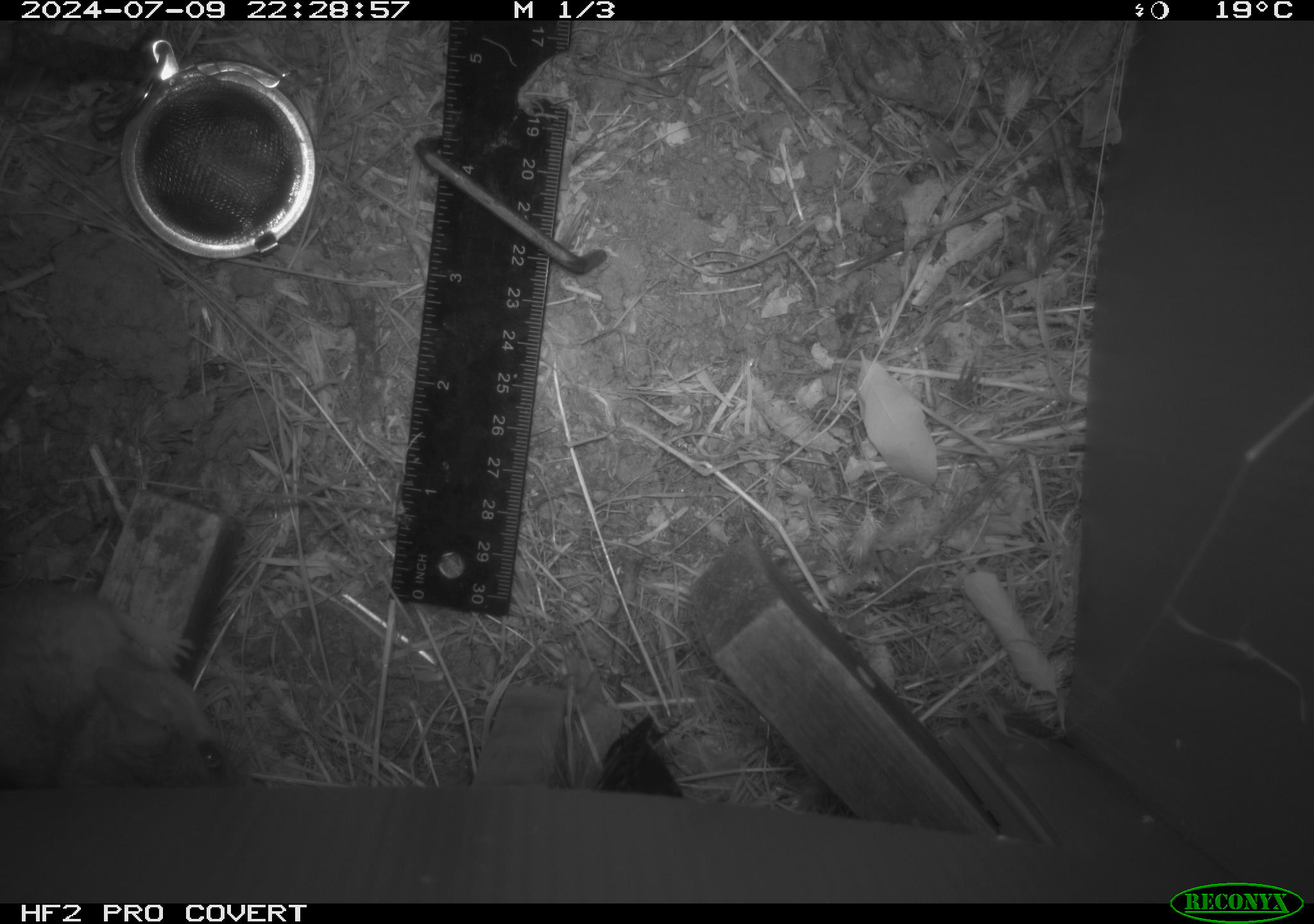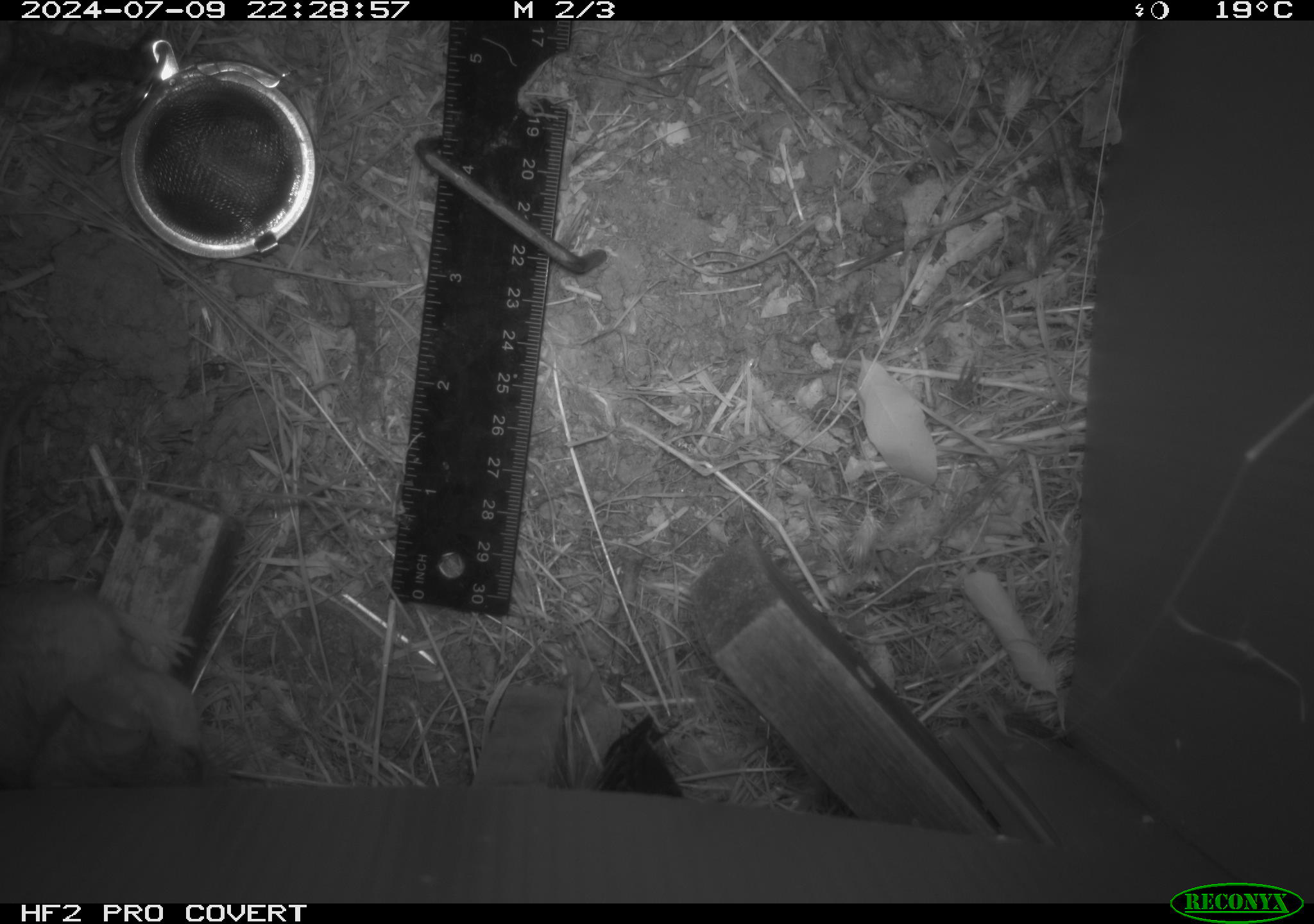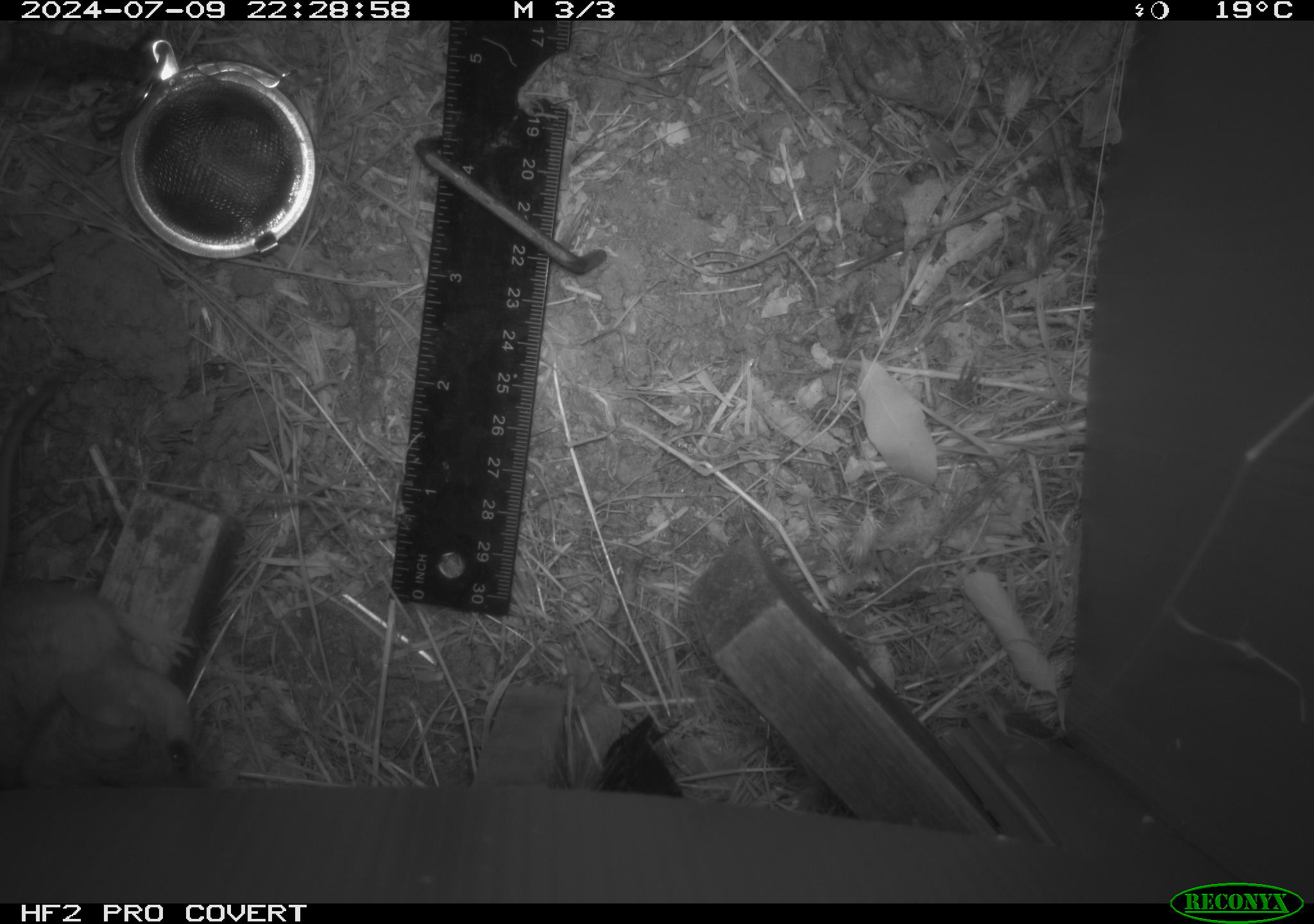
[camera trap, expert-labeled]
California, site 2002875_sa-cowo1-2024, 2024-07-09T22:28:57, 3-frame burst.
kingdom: Animalia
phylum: Chordata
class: Mammalia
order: Rodentia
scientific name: Rodentia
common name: rodent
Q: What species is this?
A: Rodent (Rodentia).